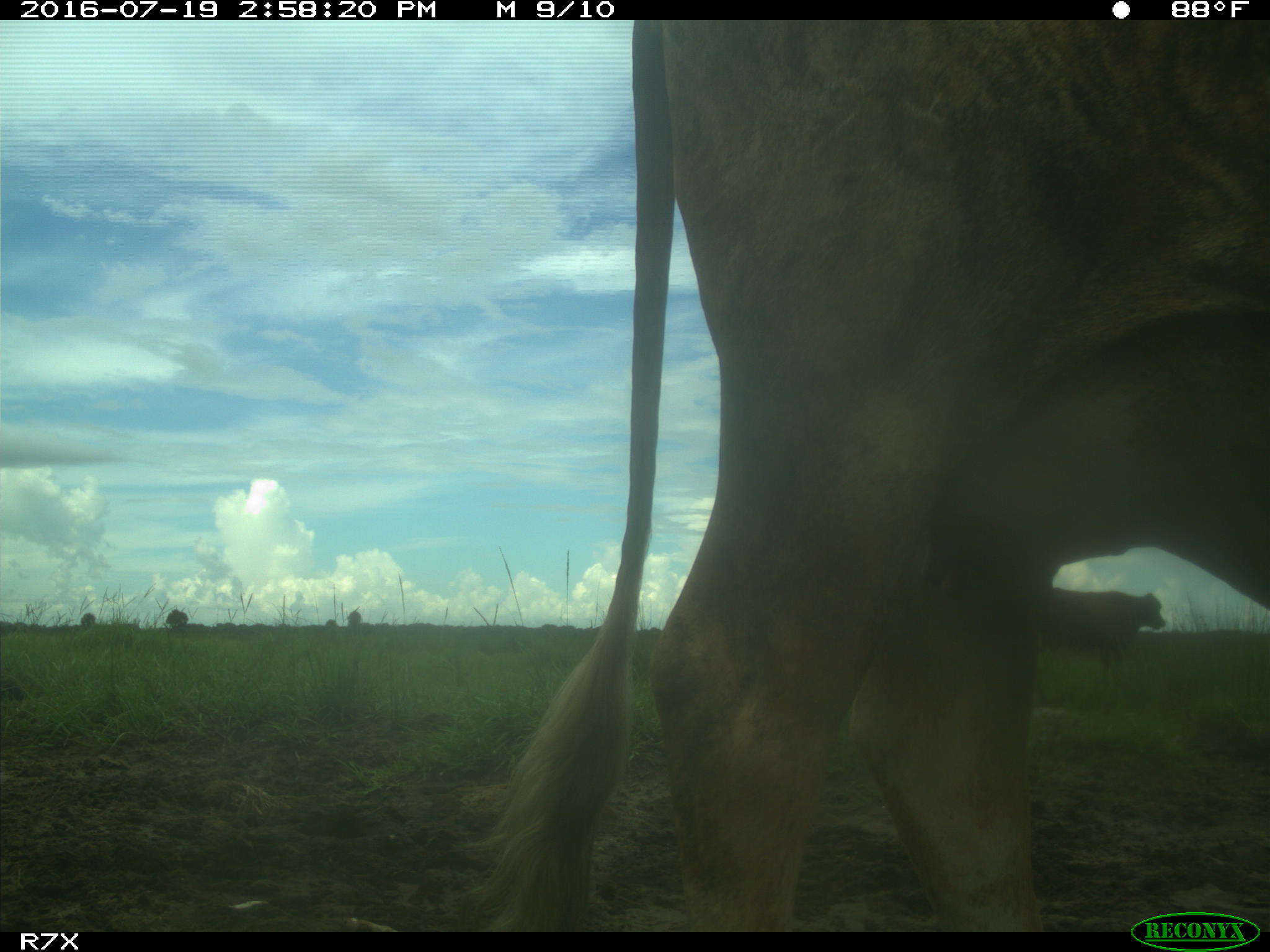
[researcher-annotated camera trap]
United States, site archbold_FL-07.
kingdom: Animalia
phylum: Chordata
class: Mammalia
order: Artiodactyla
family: Bovidae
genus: Bos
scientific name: Bos taurus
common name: domestic cow